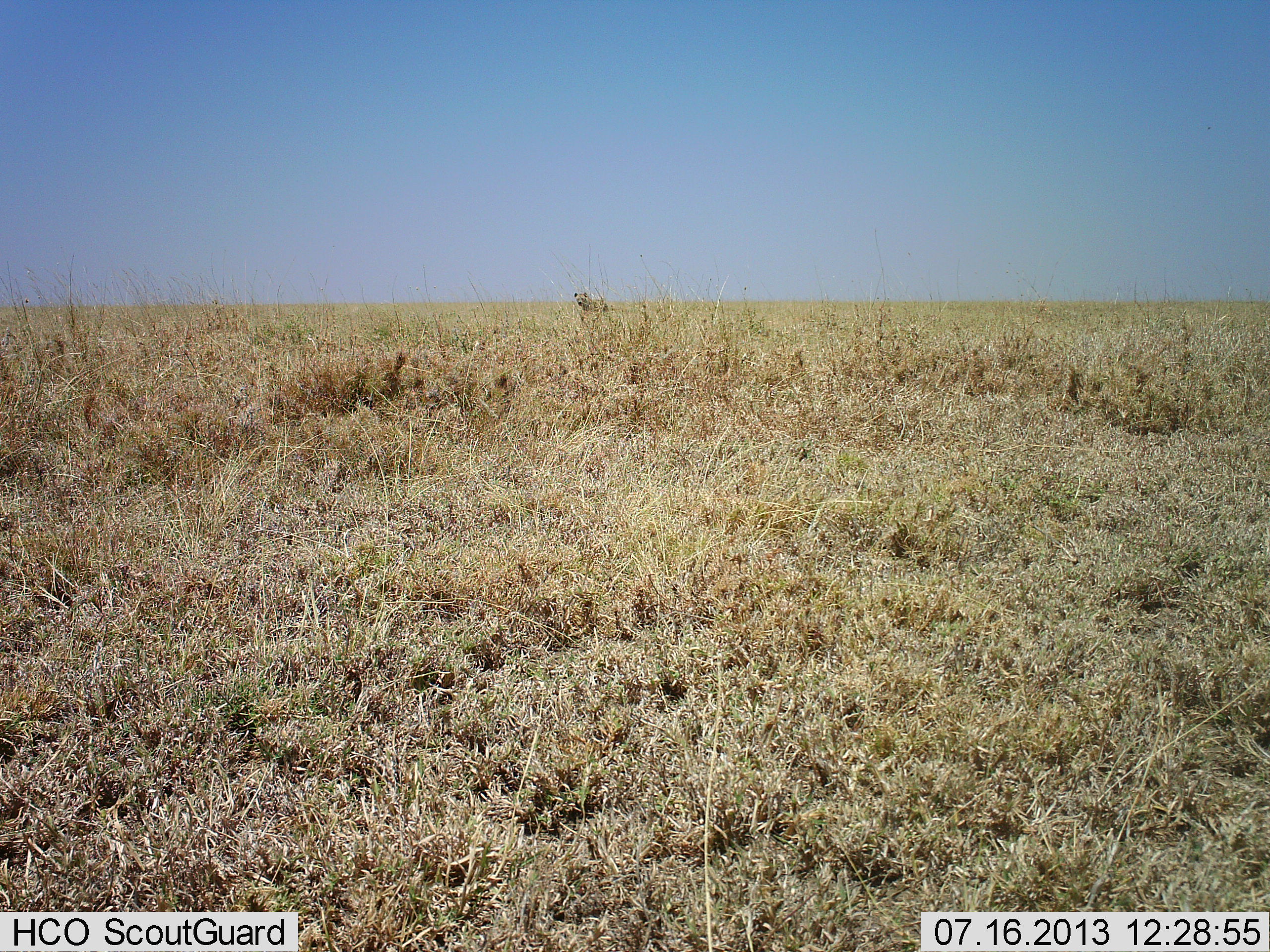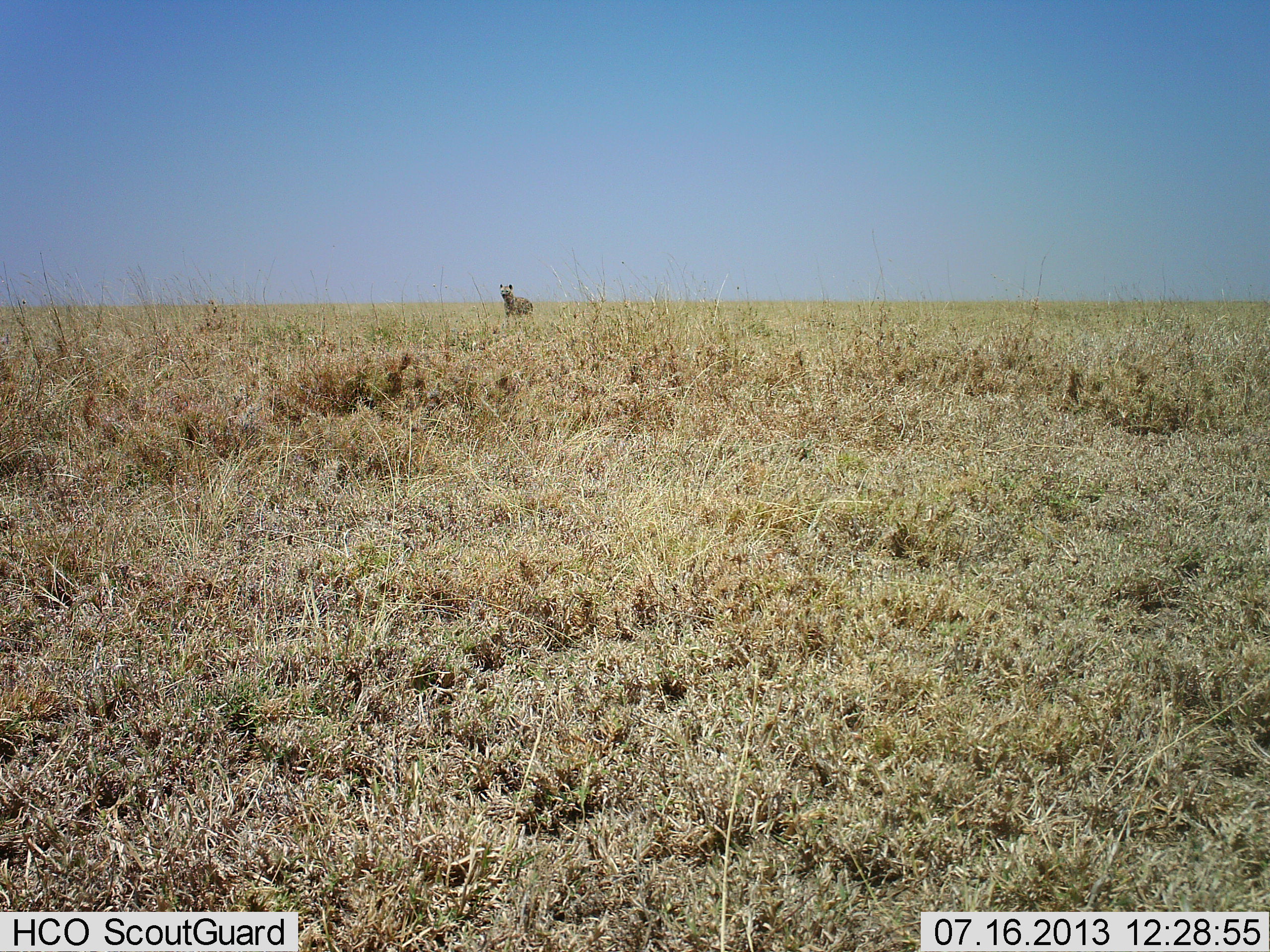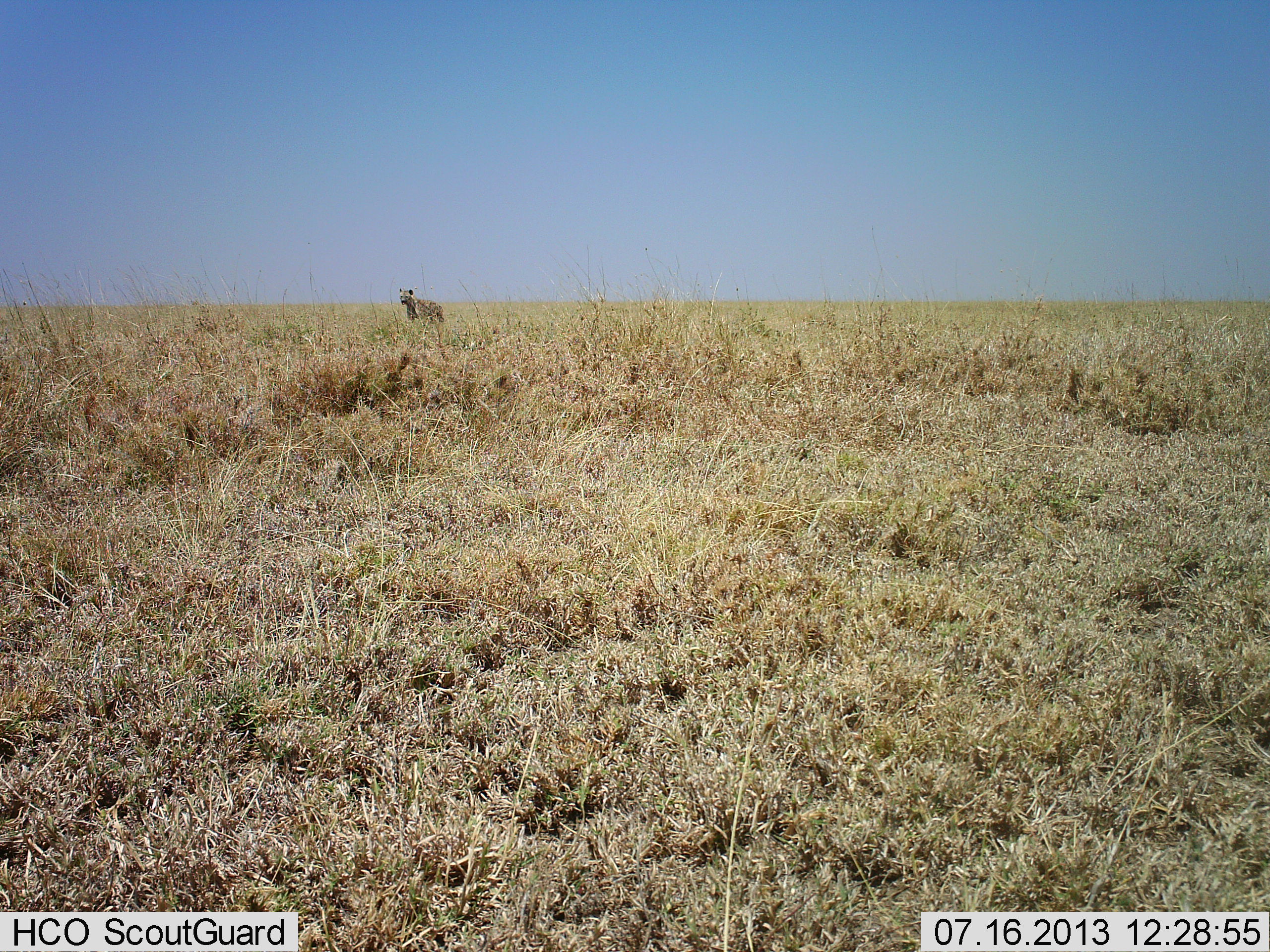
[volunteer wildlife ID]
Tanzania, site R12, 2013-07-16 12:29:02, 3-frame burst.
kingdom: Animalia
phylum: Chordata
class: Mammalia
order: Carnivora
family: Hyaenidae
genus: Crocuta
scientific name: Crocuta crocuta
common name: spotted hyena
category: hyenaspotted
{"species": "hyenaspotted (spotted hyena) (Crocuta crocuta)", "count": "1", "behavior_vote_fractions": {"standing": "0%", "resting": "0%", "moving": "100%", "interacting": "0%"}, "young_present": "0%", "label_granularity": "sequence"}